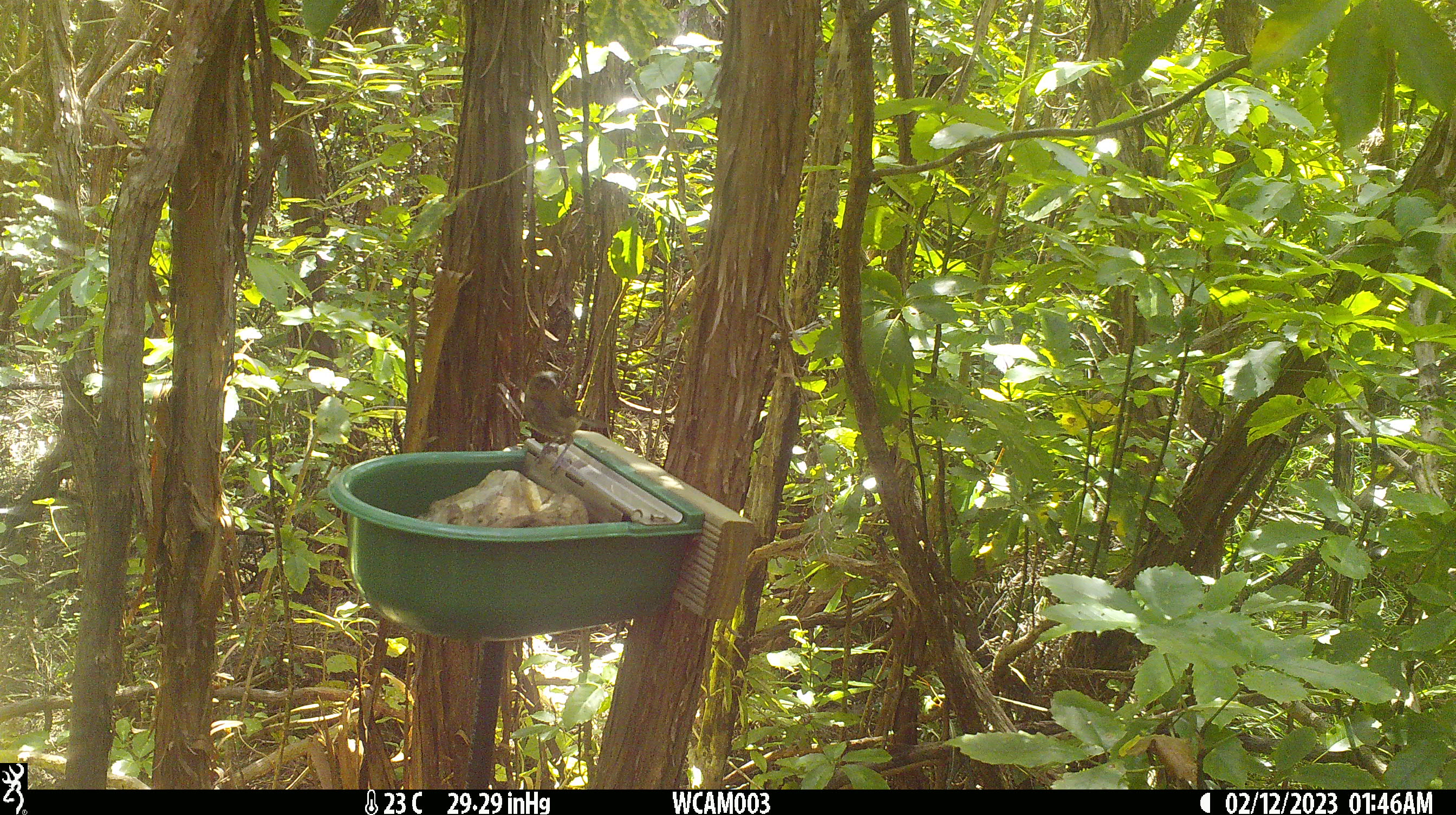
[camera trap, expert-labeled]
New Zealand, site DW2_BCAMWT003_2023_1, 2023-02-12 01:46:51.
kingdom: Animalia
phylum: Chordata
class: Aves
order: Passeriformes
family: Meliphagidae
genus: Anthornis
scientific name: Anthornis melanura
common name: new zealand bellbird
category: bellbird